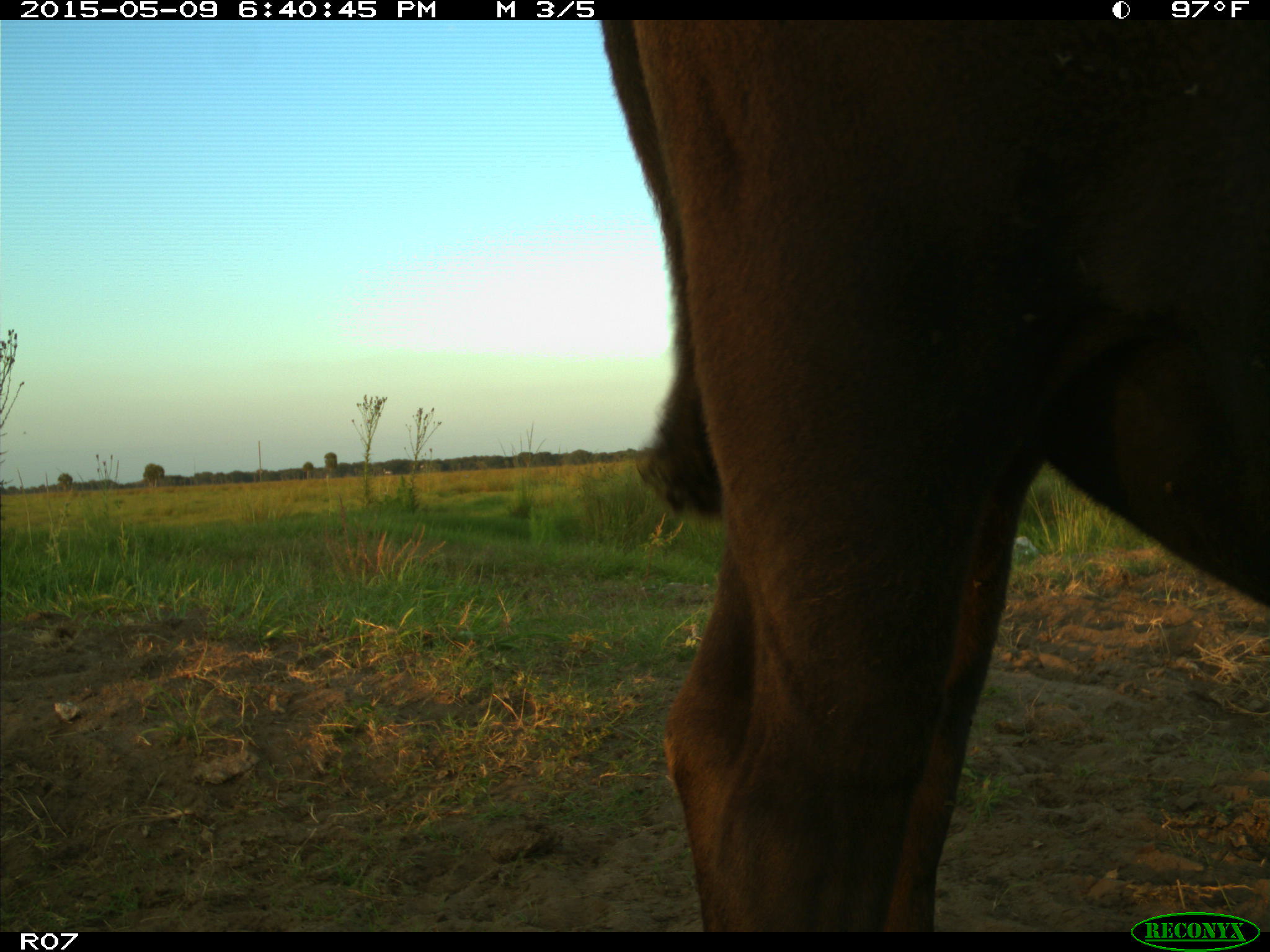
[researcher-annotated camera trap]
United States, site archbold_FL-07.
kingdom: Animalia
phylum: Chordata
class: Mammalia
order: Artiodactyla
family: Bovidae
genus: Bos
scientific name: Bos taurus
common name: domestic cow